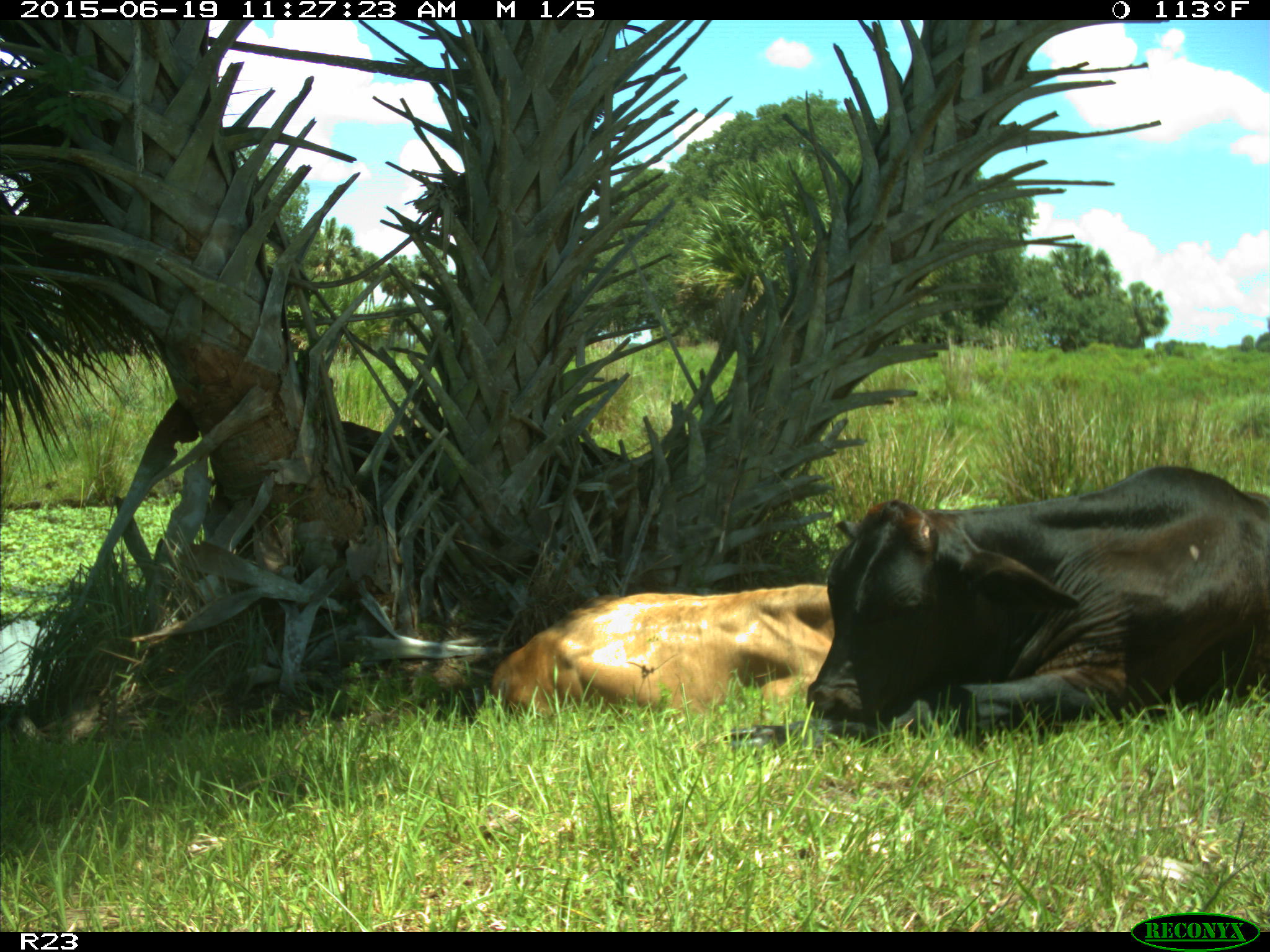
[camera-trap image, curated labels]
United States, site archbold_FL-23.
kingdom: Animalia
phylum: Chordata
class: Mammalia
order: Artiodactyla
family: Bovidae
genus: Bos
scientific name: Bos taurus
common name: domestic cow